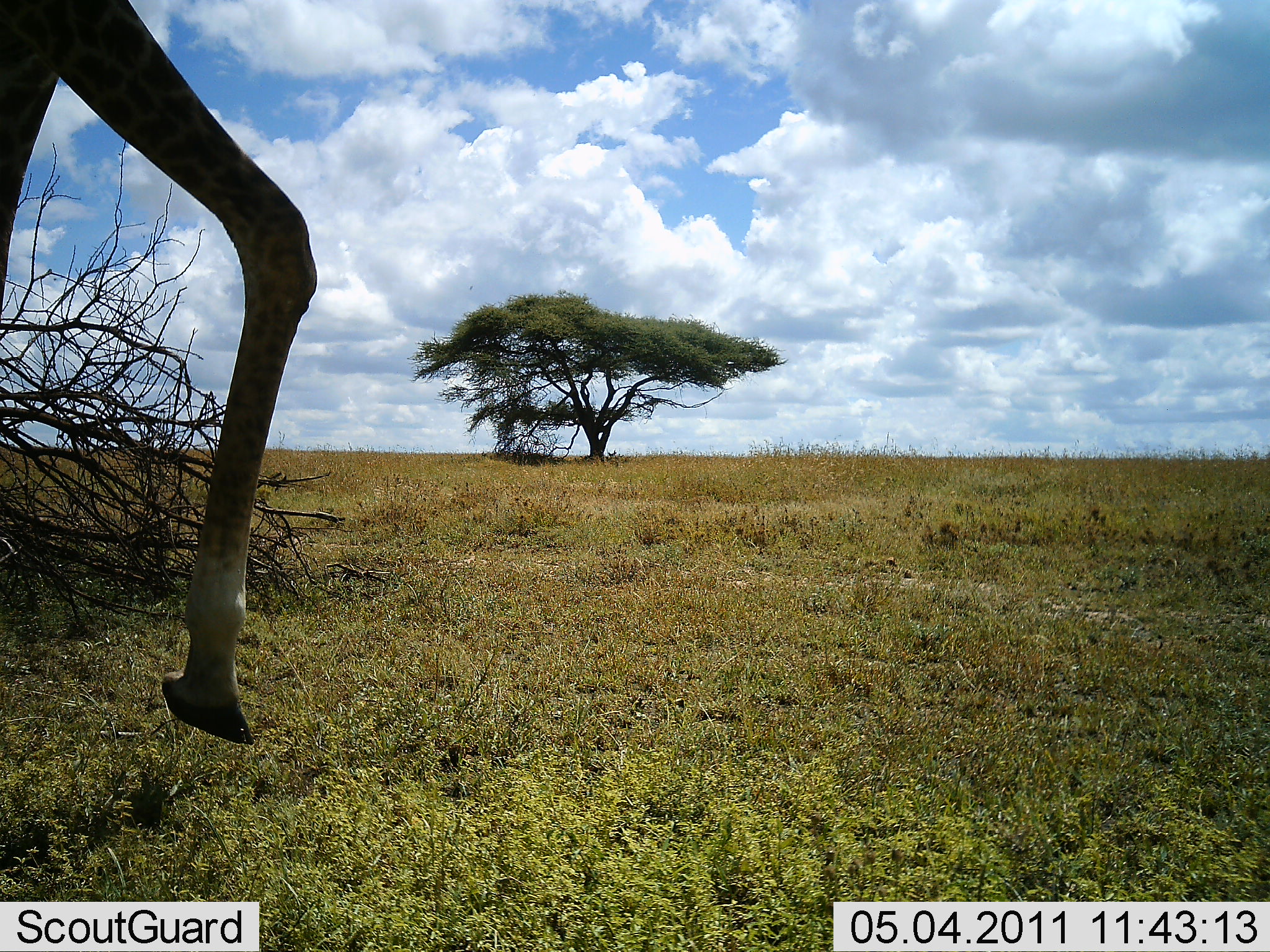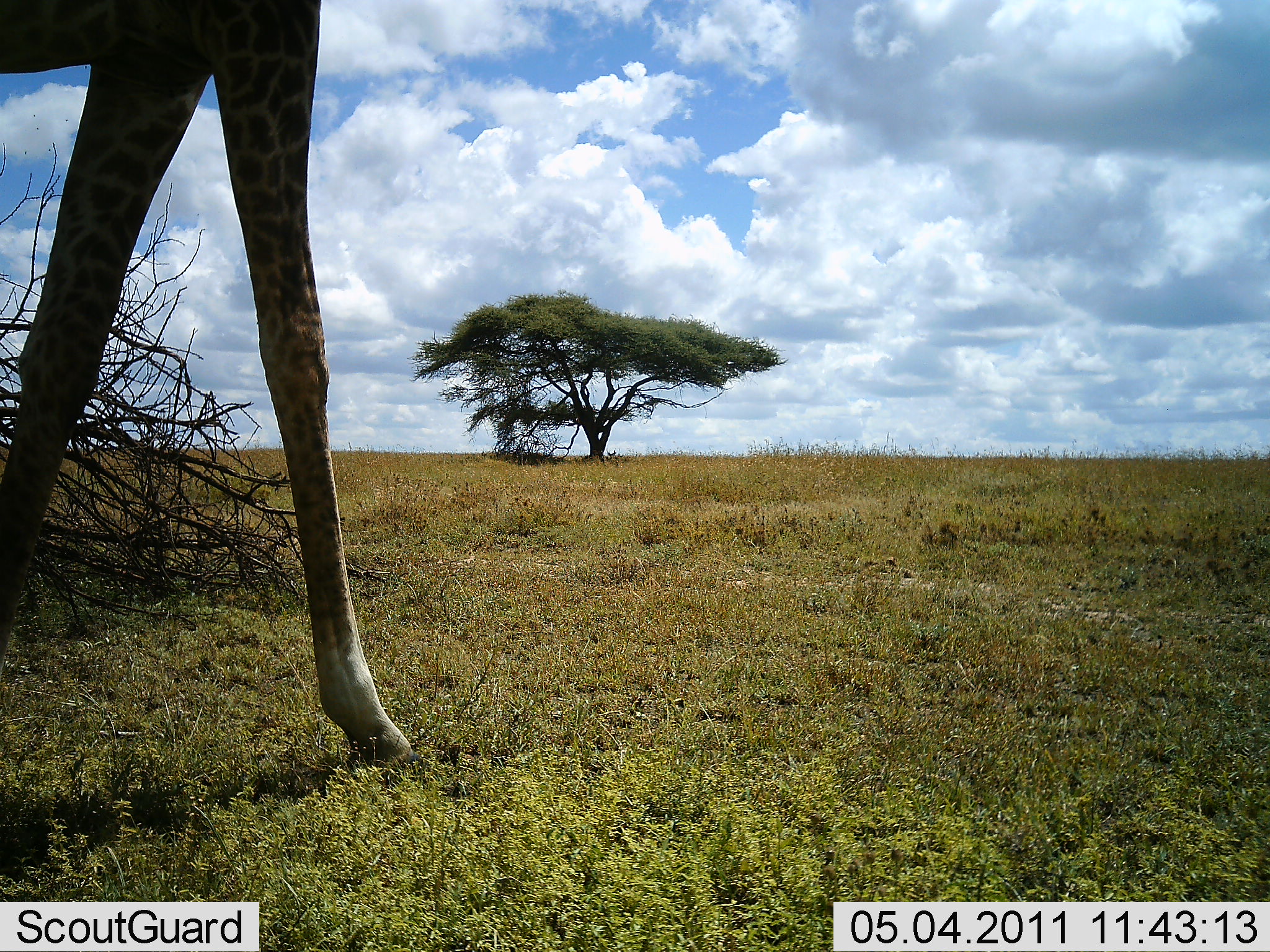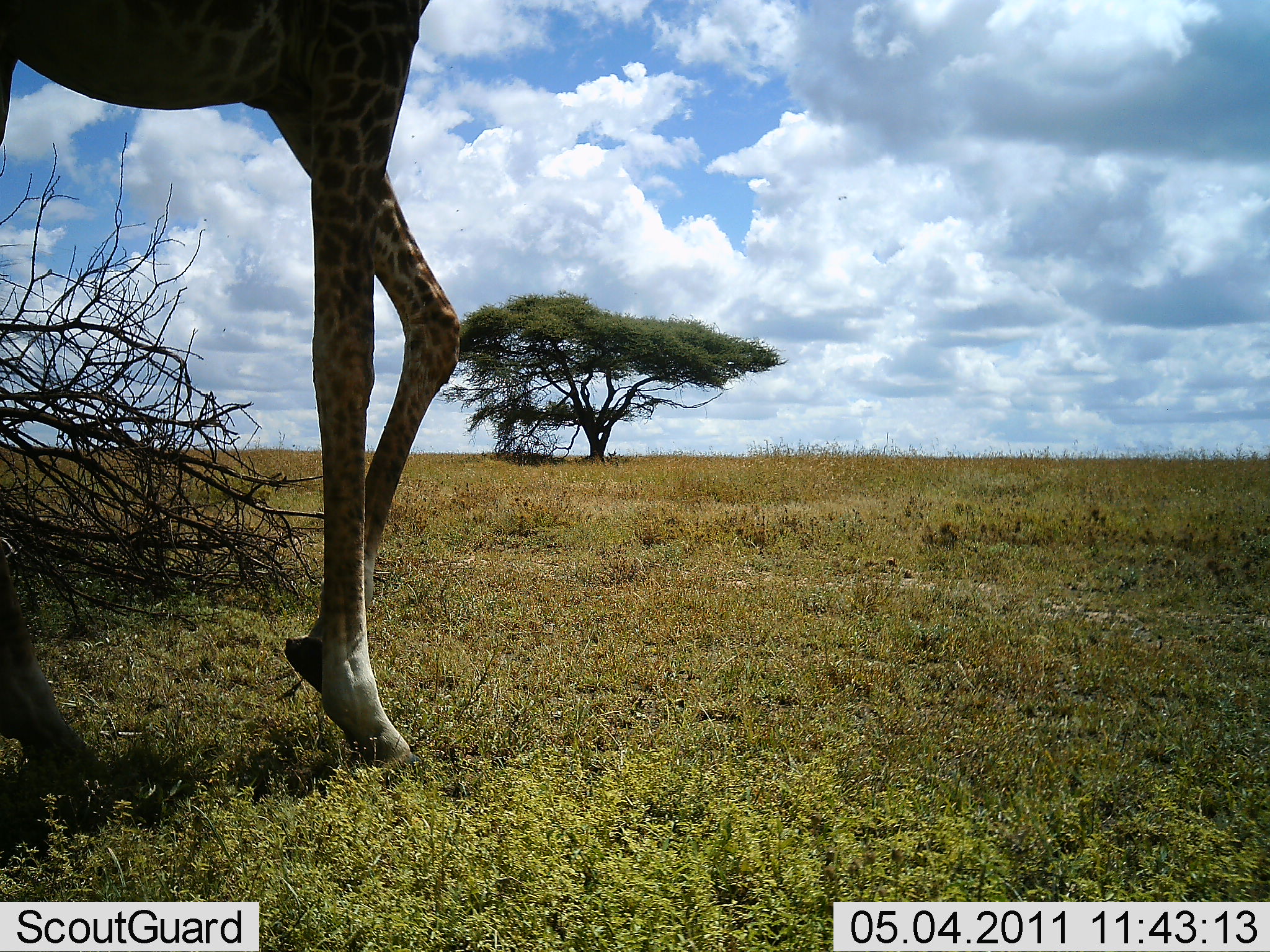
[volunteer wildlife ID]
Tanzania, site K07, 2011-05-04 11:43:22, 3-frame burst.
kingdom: Animalia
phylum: Chordata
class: Mammalia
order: Artiodactyla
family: Giraffidae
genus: Giraffa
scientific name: Giraffa camelopardalis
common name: giraffe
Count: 1.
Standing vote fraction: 9%.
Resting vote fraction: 0%.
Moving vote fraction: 91%.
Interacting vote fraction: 0%.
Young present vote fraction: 0%.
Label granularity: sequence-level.